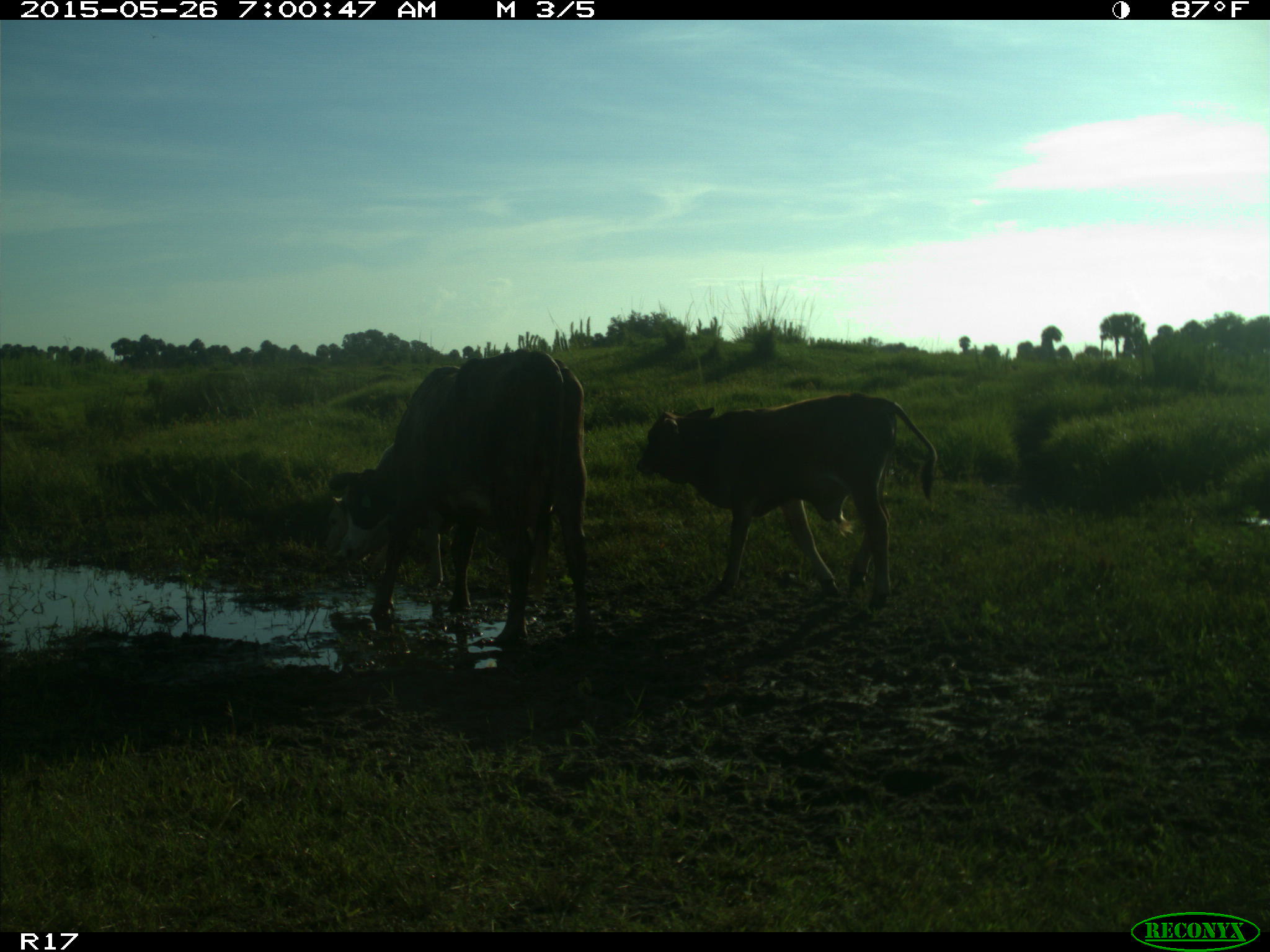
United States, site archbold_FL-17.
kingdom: Animalia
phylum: Chordata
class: Mammalia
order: Artiodactyla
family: Bovidae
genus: Bos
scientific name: Bos taurus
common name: domestic cow